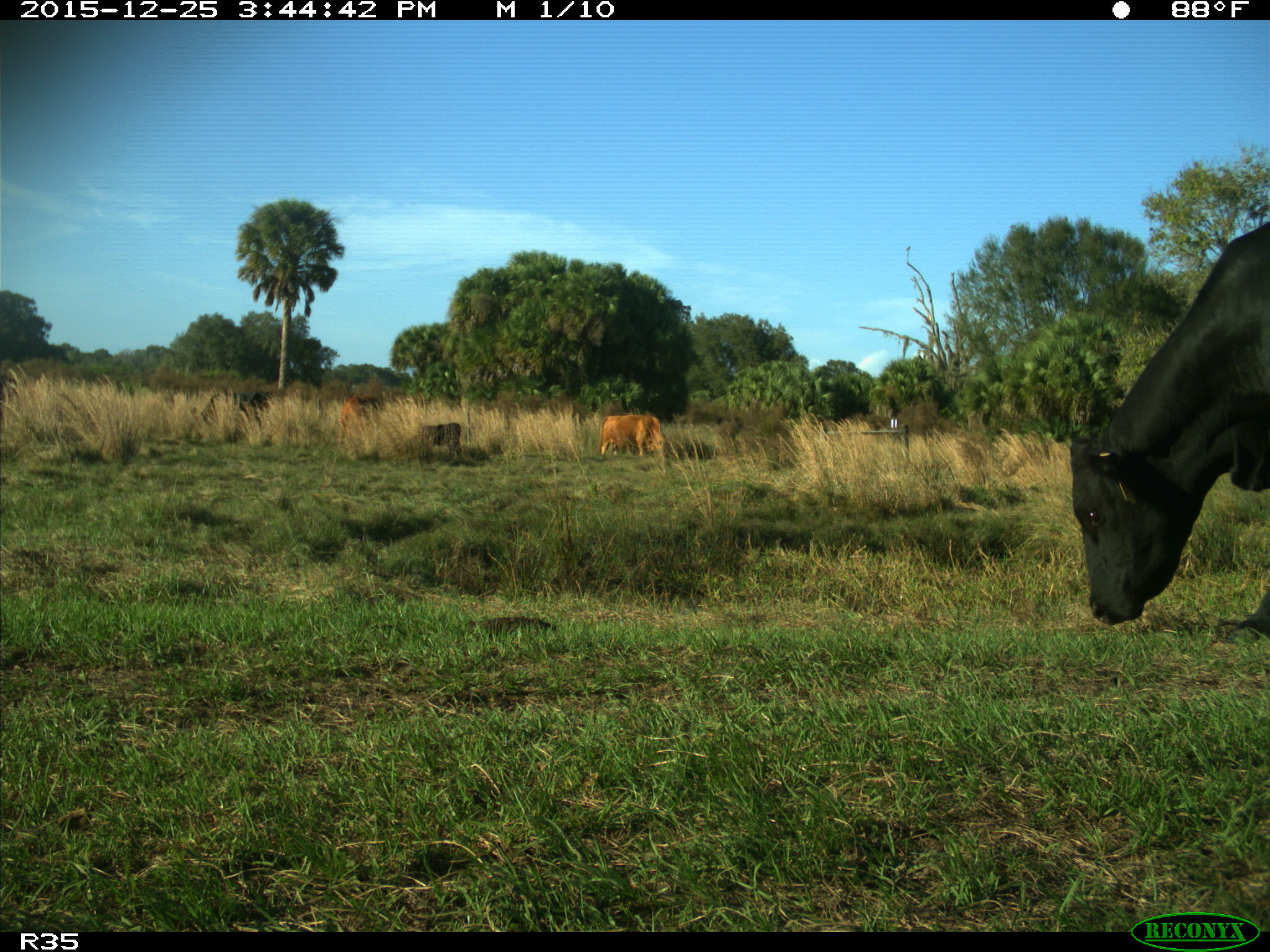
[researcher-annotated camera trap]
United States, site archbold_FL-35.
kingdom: Animalia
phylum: Chordata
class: Mammalia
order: Artiodactyla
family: Bovidae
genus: Bos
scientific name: Bos taurus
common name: domestic cow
Bos taurus (domestic cow).